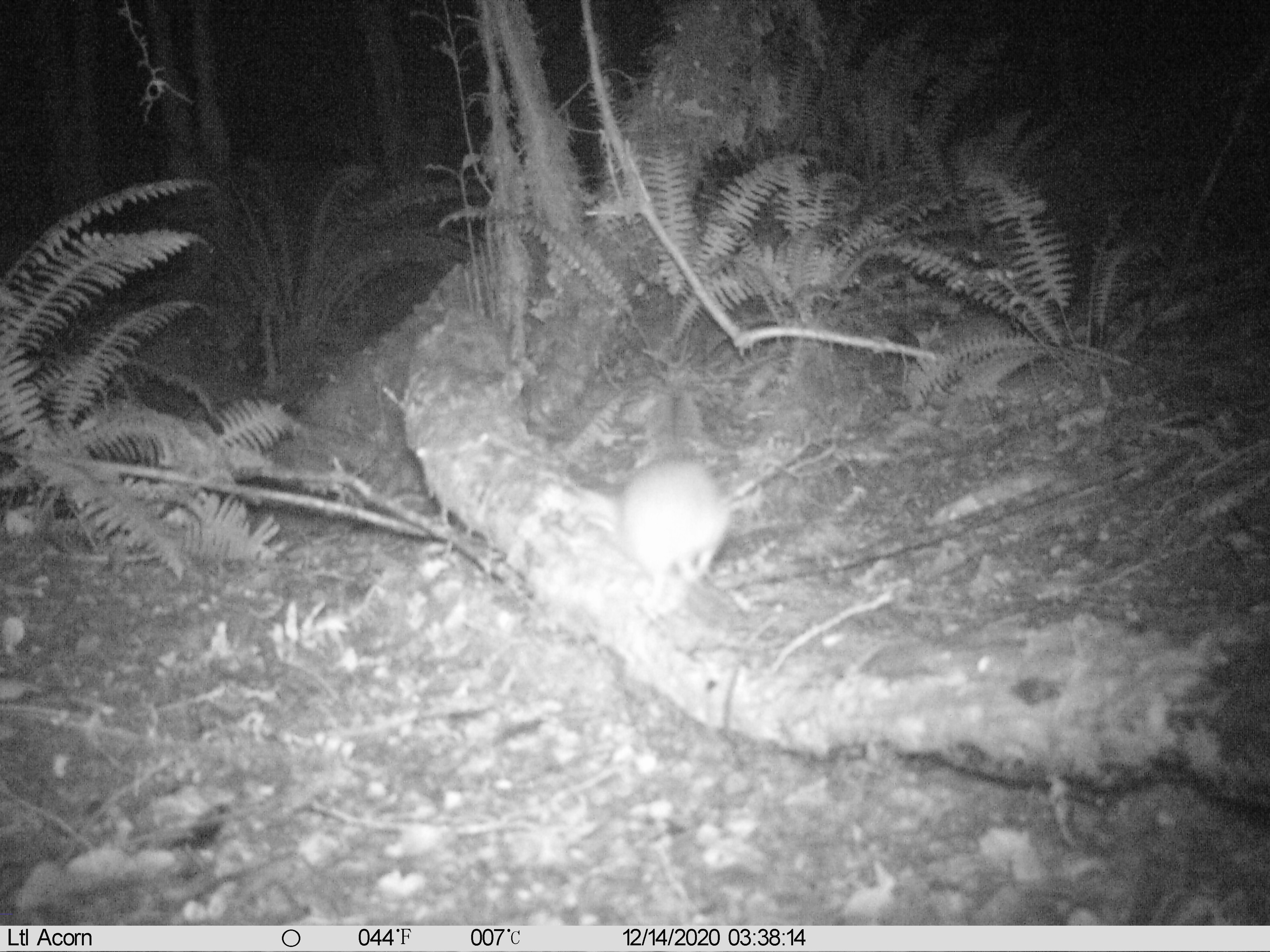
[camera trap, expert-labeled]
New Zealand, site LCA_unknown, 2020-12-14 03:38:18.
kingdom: Animalia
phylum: Chordata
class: Mammalia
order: Rodentia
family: Muridae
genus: Rattus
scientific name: Rattus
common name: rat